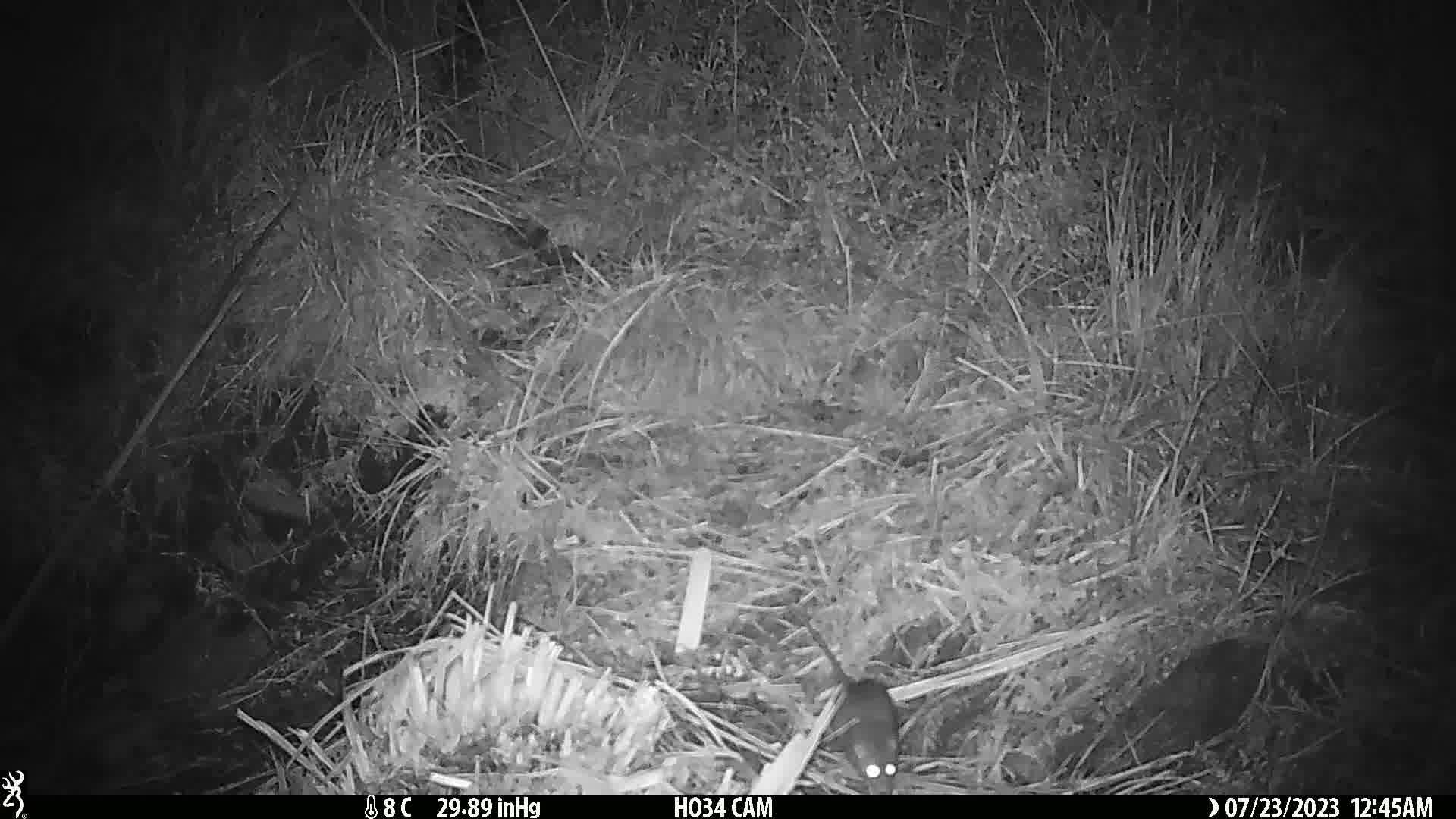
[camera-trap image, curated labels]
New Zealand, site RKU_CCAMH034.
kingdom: Animalia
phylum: Chordata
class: Mammalia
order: Rodentia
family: Muridae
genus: Rattus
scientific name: Rattus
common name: rat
Rat (Rattus).